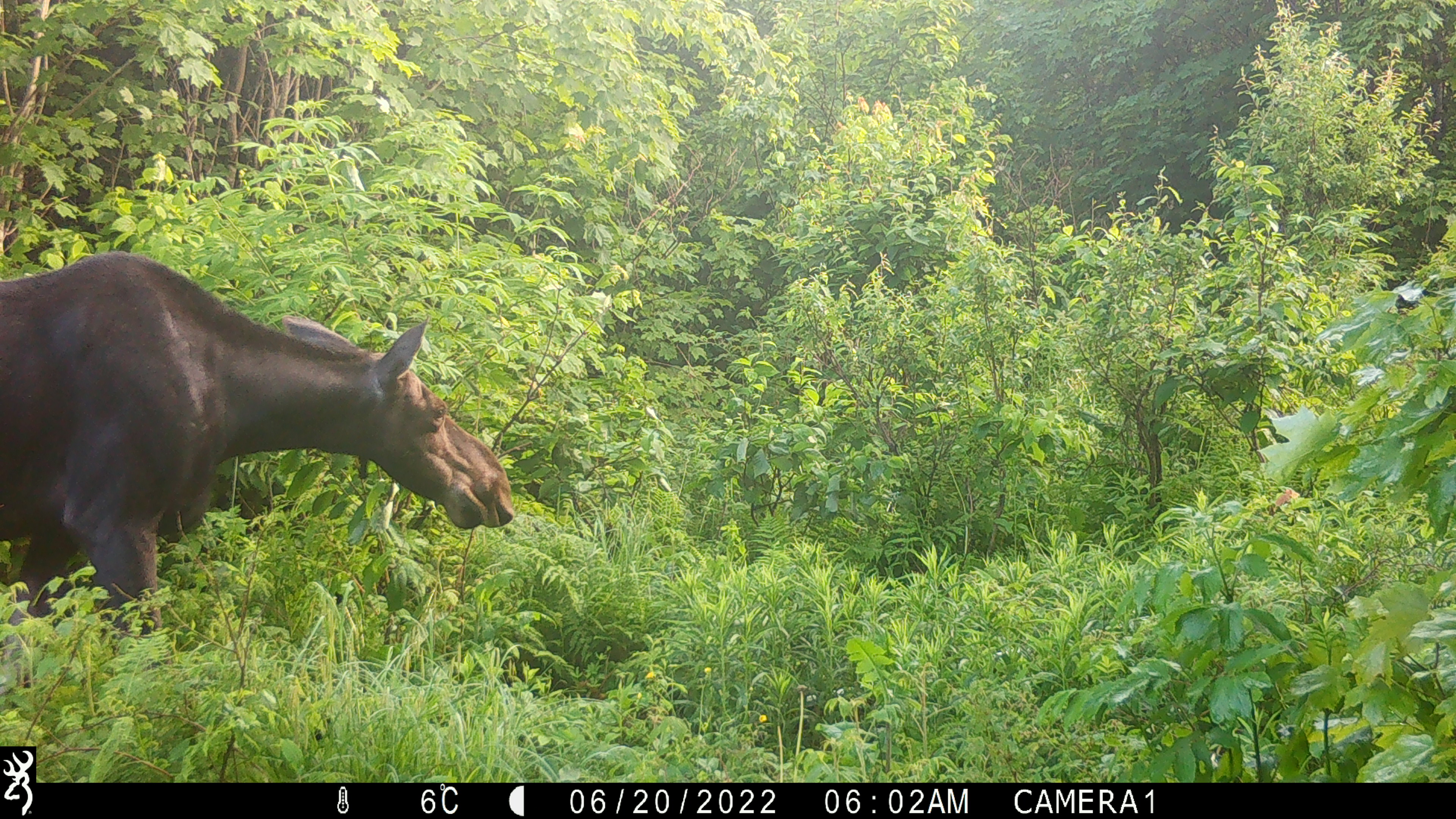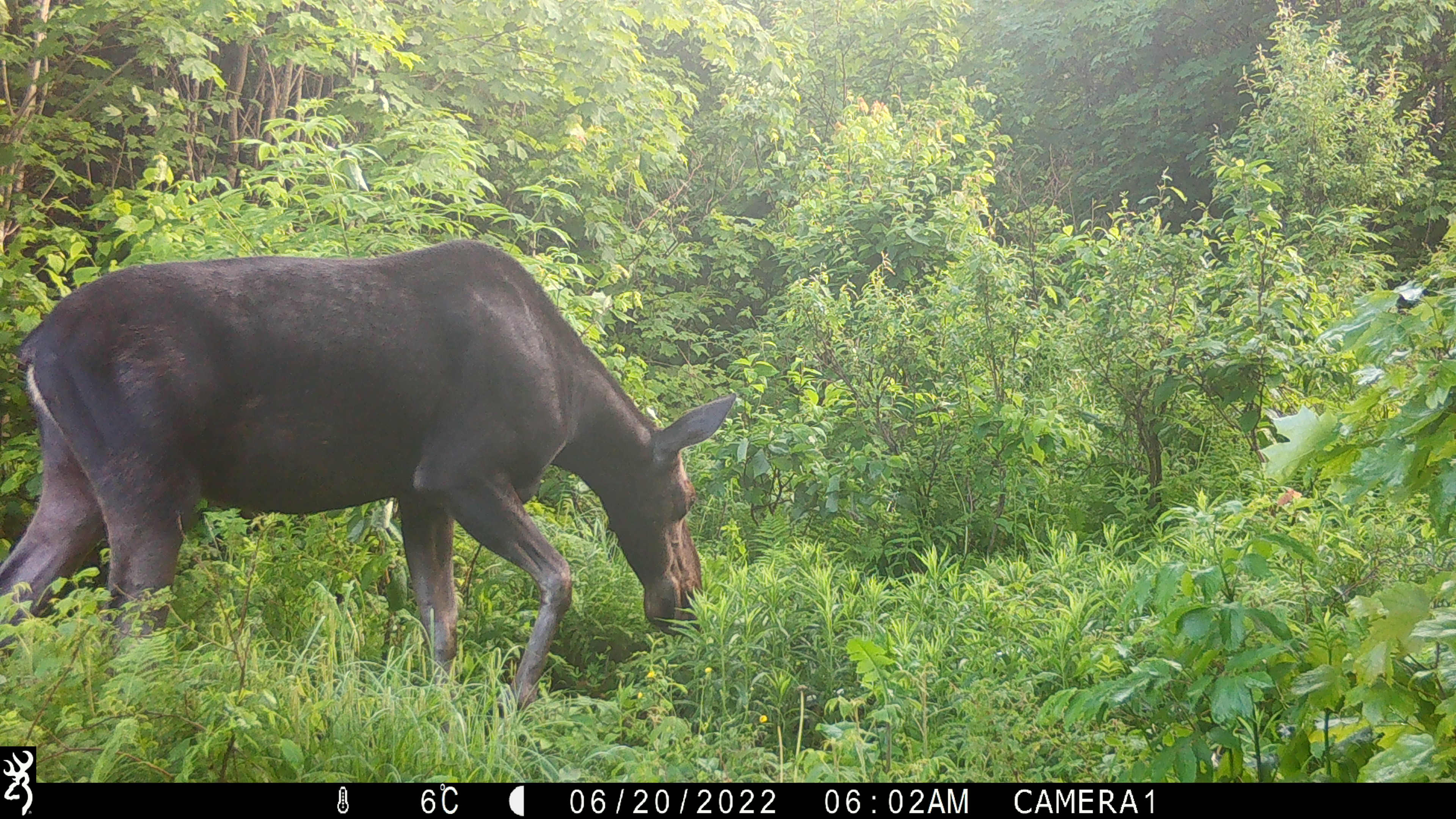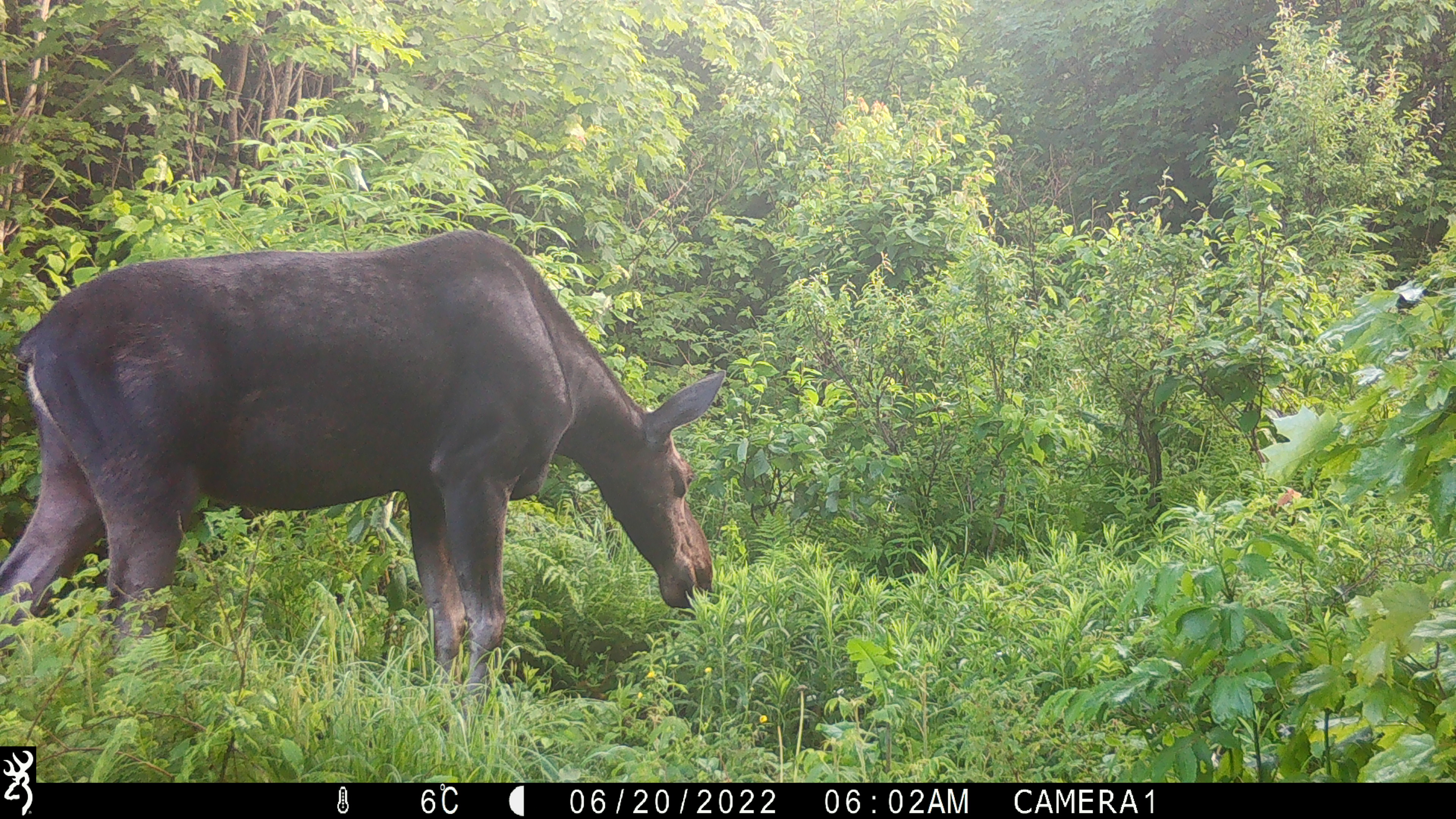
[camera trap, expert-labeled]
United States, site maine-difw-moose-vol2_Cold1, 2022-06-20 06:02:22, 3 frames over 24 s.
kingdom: Animalia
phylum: Chordata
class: Mammalia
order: Artiodactyla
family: Cervidae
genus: Alces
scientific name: Alces alces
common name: moose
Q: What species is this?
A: Moose (Alces alces).